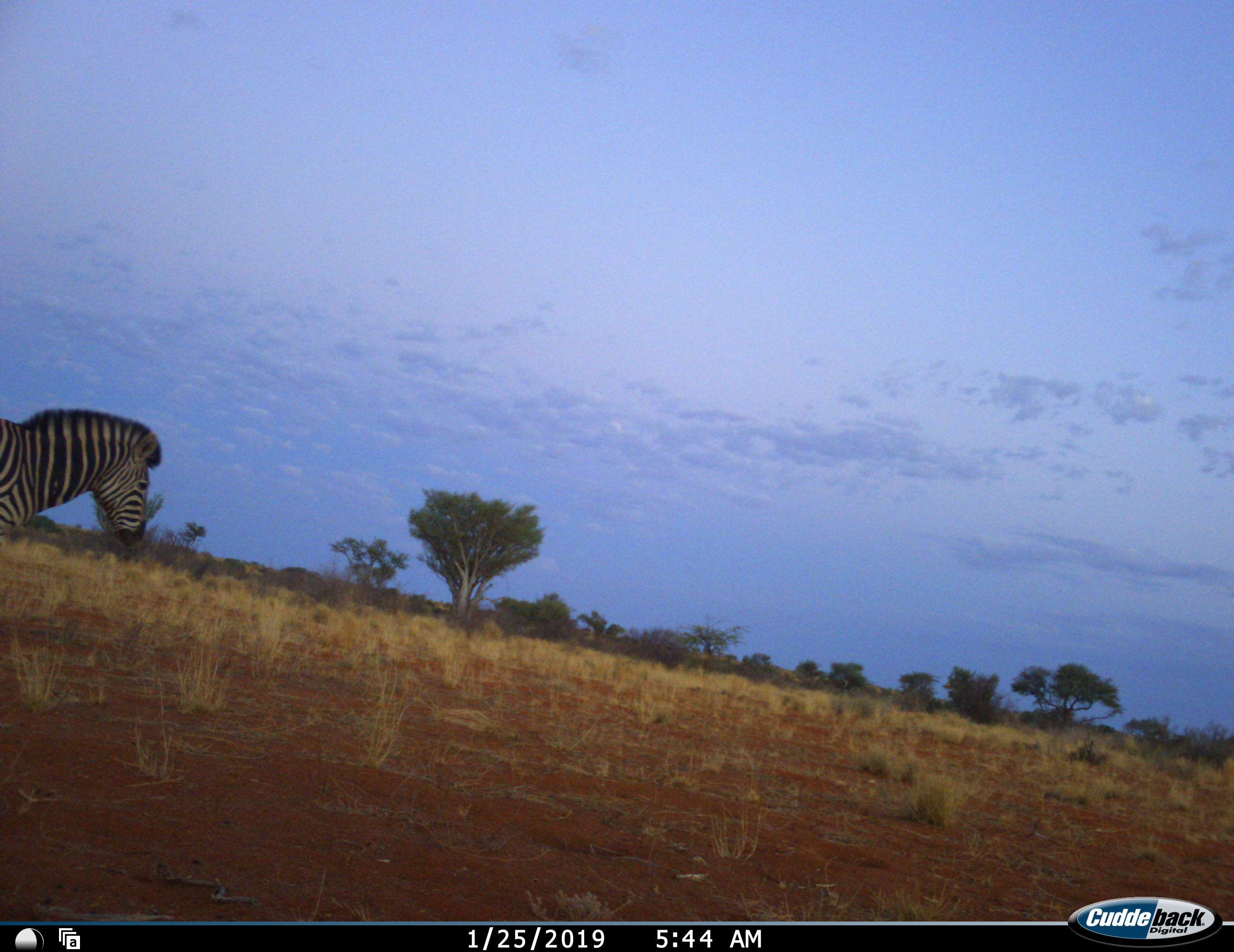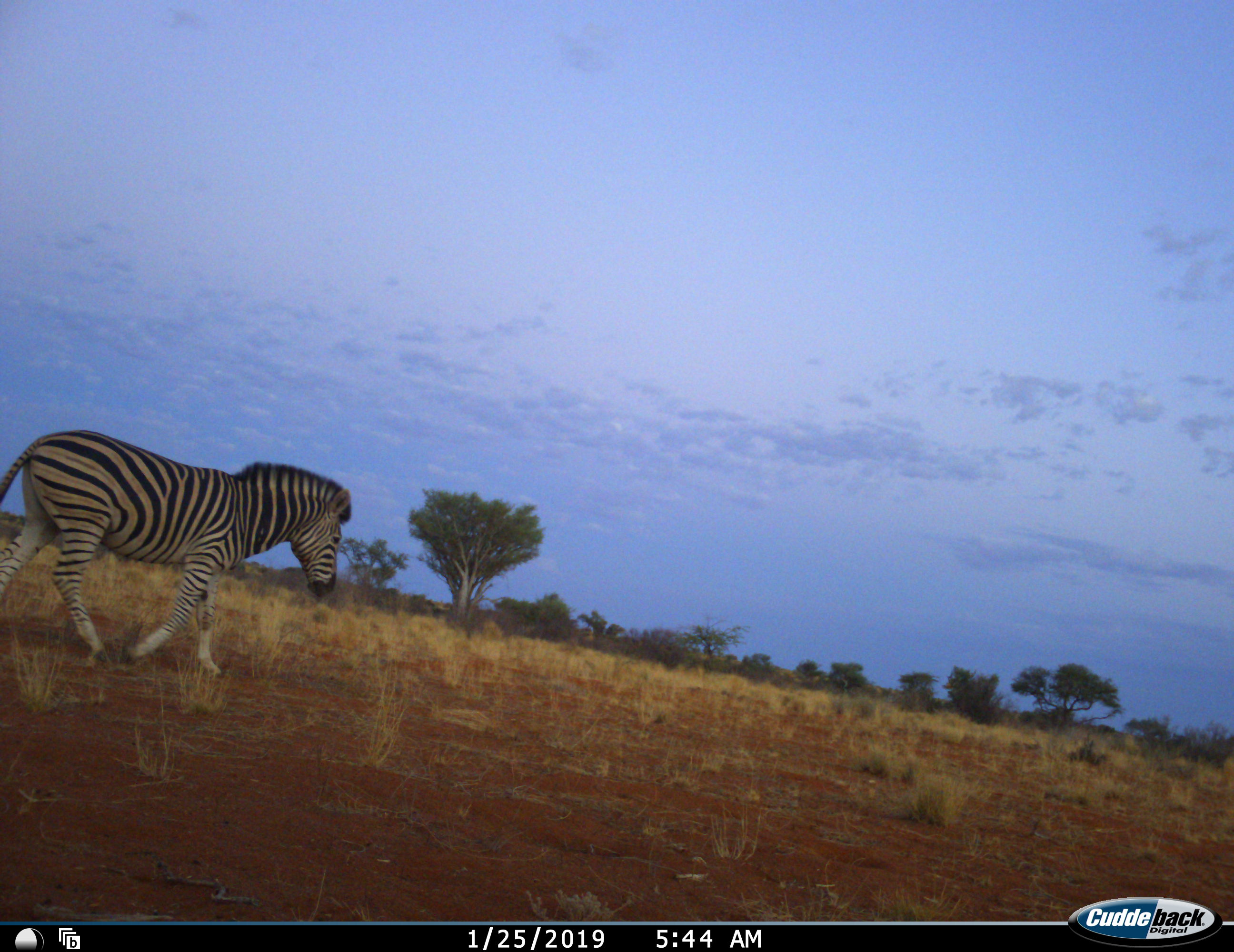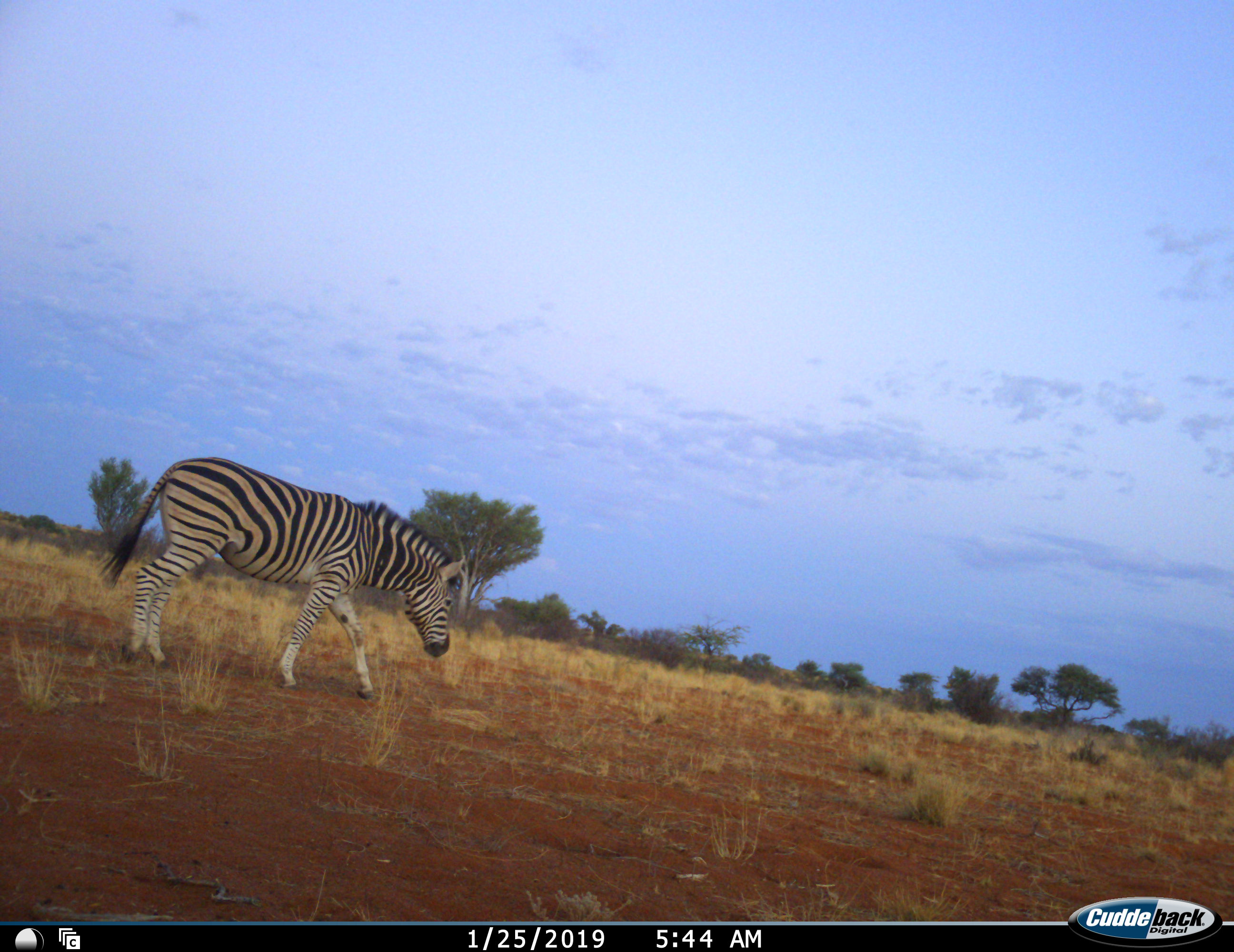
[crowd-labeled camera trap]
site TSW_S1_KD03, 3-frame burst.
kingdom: Animalia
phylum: Chordata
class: Mammalia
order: Perissodactyla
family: Equidae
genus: Equus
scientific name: Equus quagga burchellii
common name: burchell's zebra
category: zebraburchells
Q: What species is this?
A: Zebraburchells (burchell's zebra) (Equus quagga burchellii).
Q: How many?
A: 1.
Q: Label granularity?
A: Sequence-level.